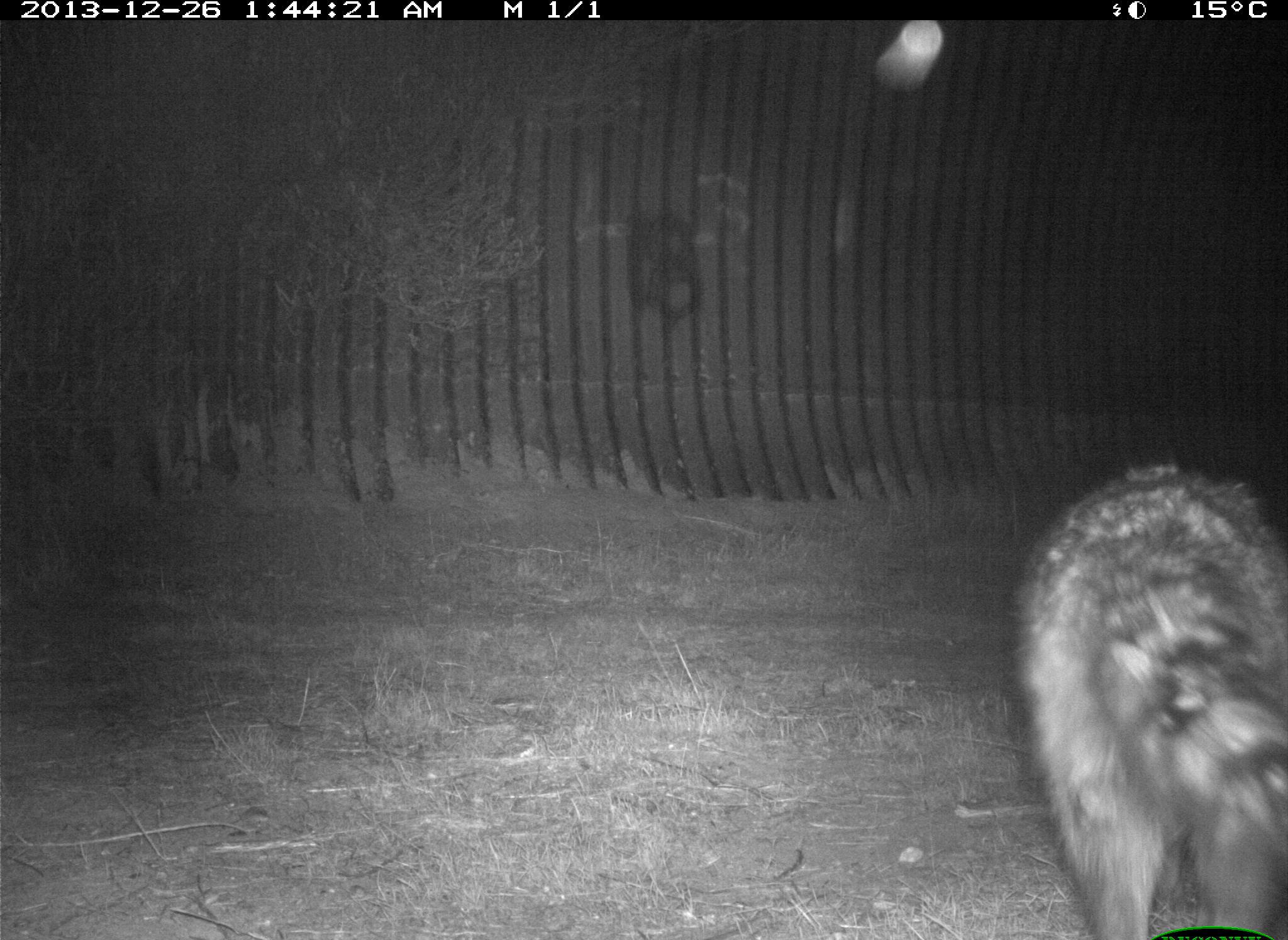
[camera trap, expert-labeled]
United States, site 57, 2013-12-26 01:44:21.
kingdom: Animalia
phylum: Chordata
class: Mammalia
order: Carnivora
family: Procyonidae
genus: Procyon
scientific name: Procyon lotor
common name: raccoon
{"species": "raccoon (Procyon lotor)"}